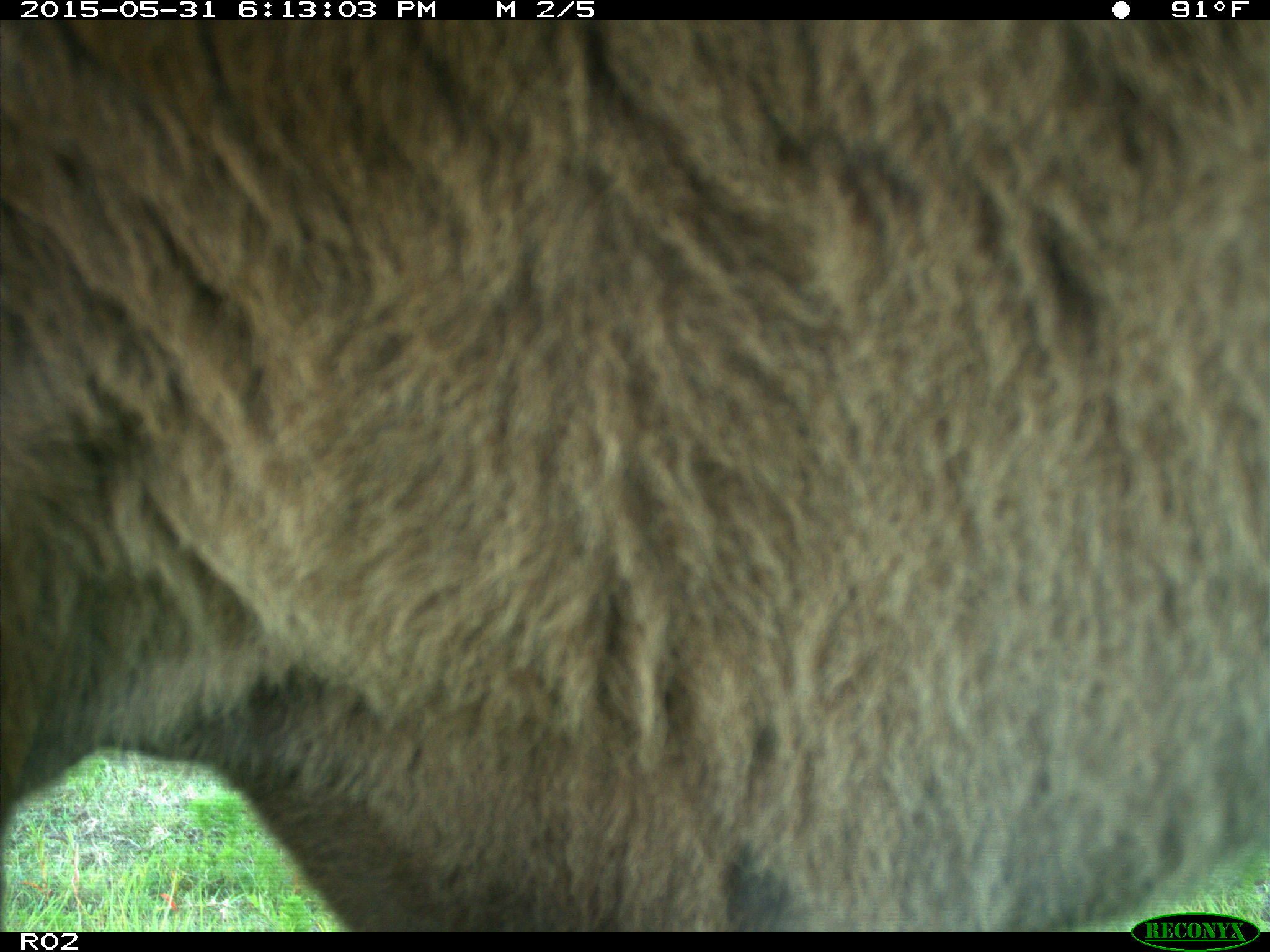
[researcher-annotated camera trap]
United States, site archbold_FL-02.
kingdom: Animalia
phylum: Chordata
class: Mammalia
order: Artiodactyla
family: Bovidae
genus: Bos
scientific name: Bos taurus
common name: domestic cow